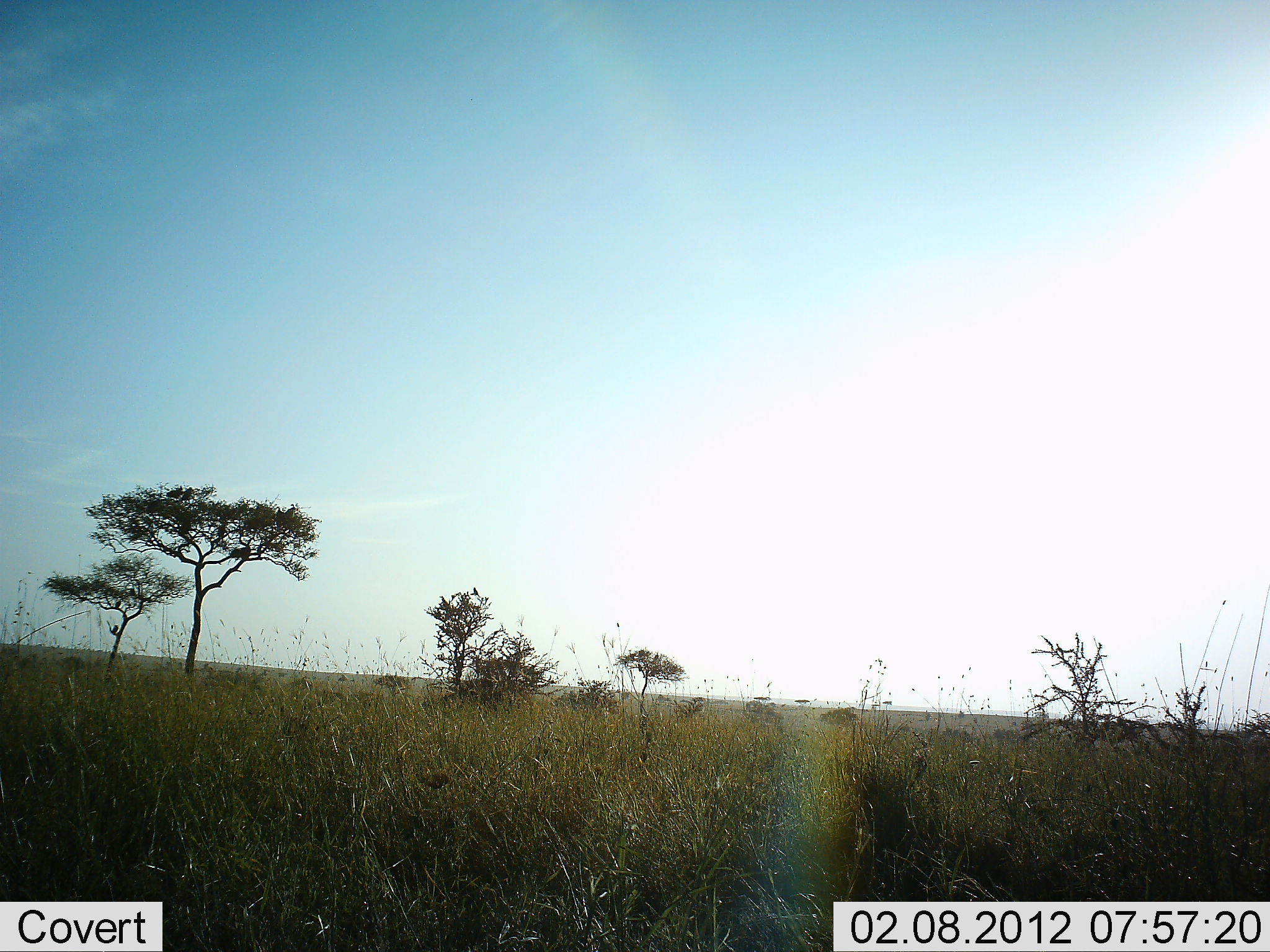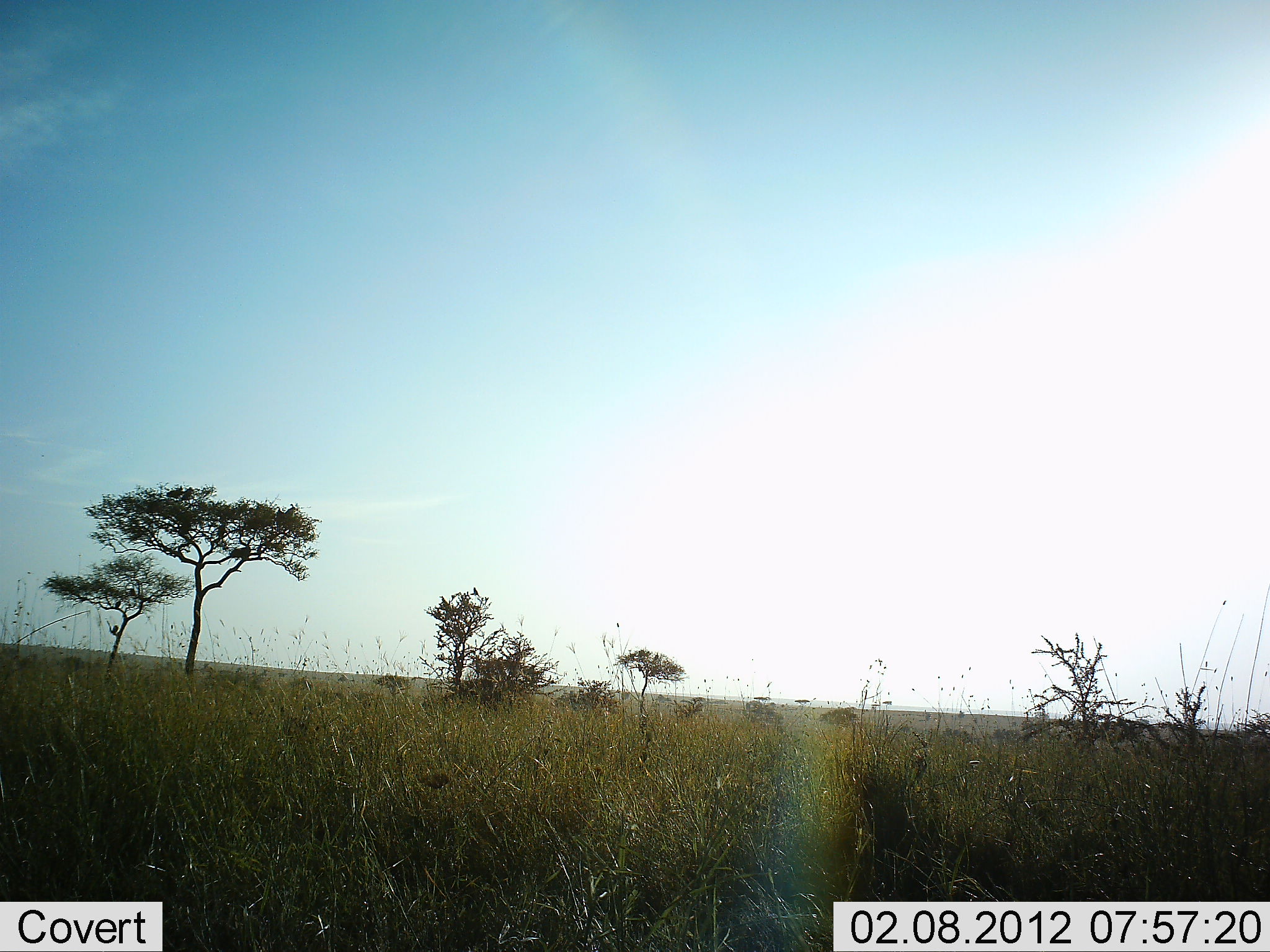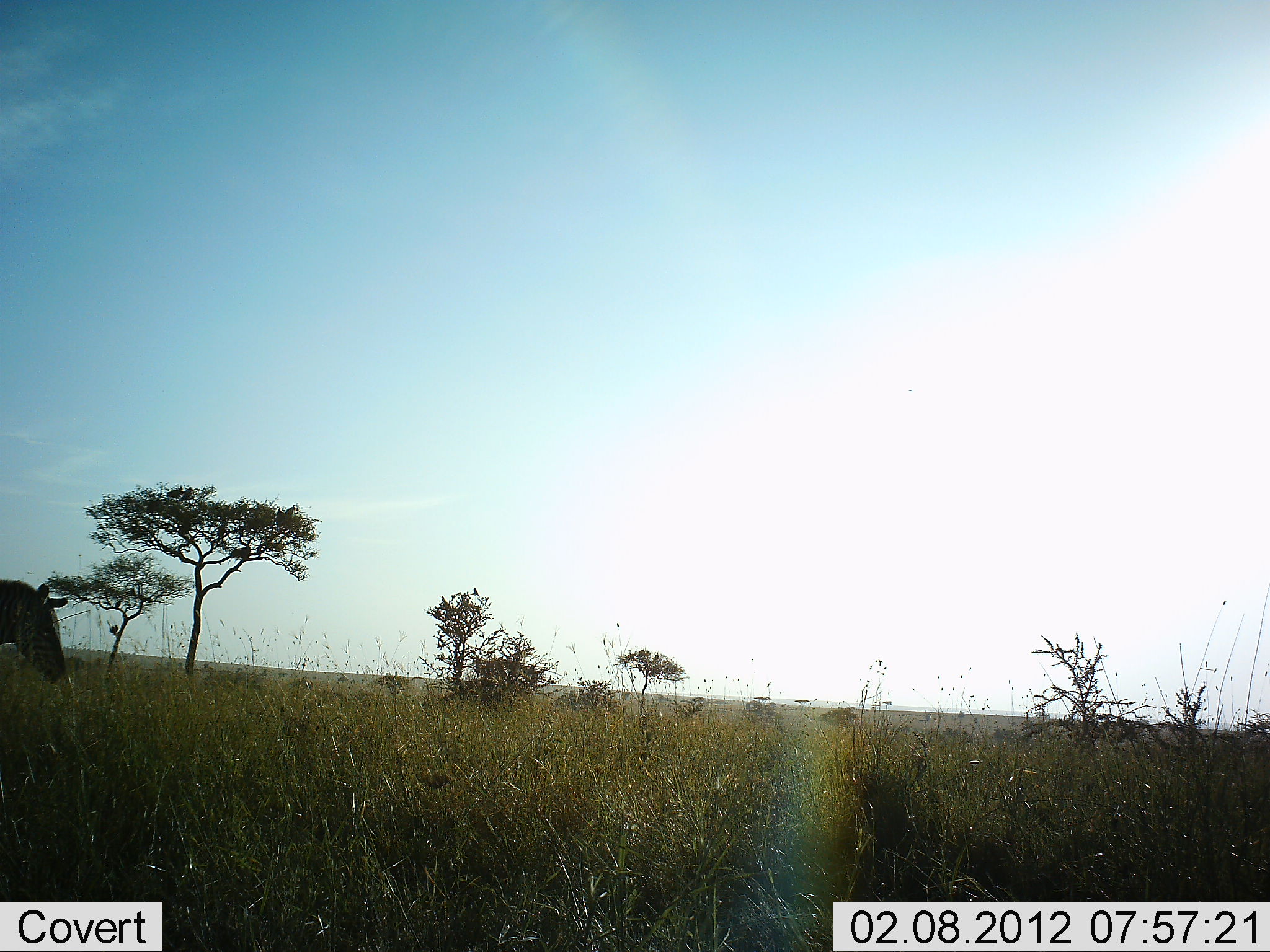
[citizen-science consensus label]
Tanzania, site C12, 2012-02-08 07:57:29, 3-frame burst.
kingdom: Animalia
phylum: Chordata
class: Mammalia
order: Perissodactyla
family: Equidae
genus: Equus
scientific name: Equus quagga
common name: plains zebra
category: zebra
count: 1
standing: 0%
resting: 0%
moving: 100%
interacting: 0%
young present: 0%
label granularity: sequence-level